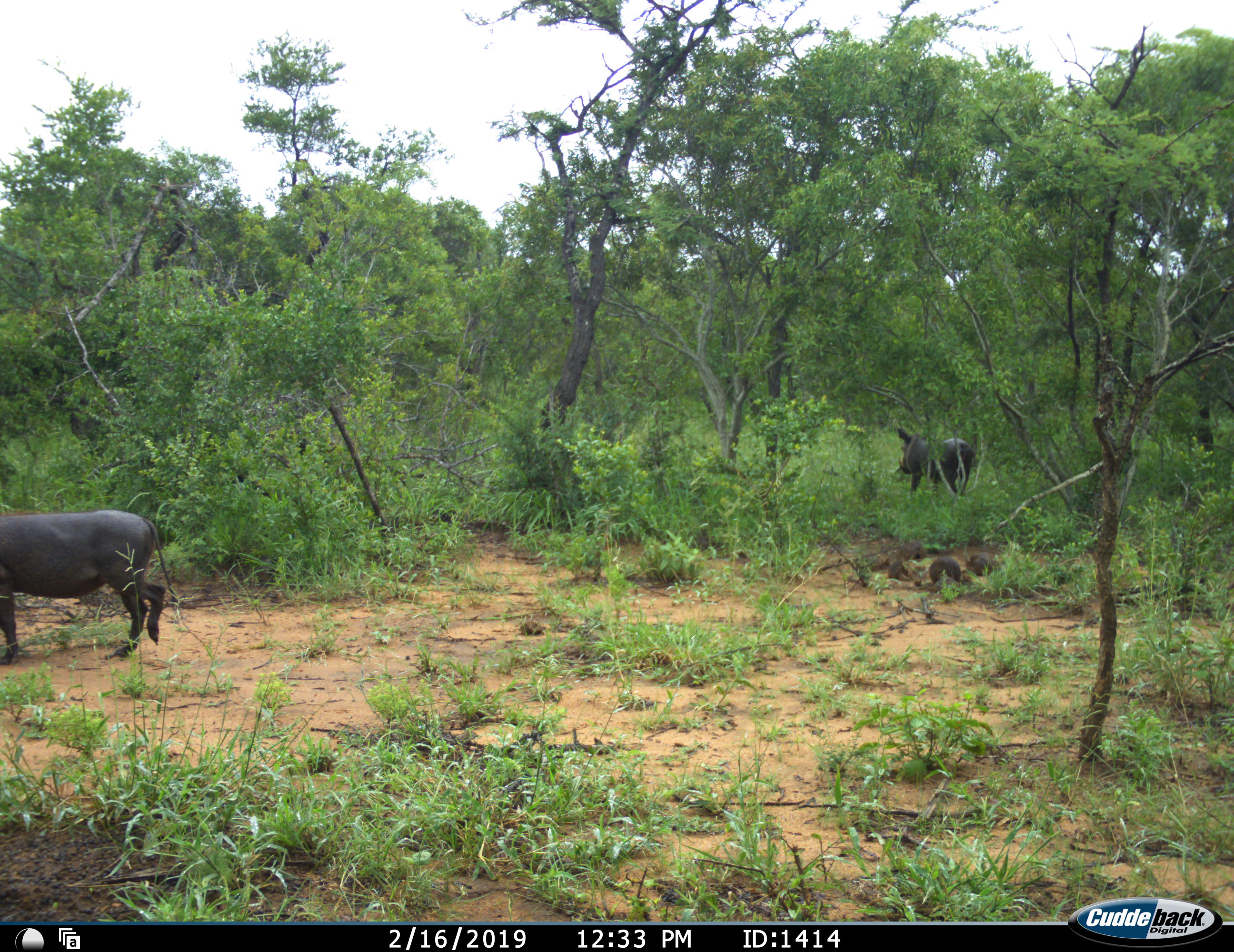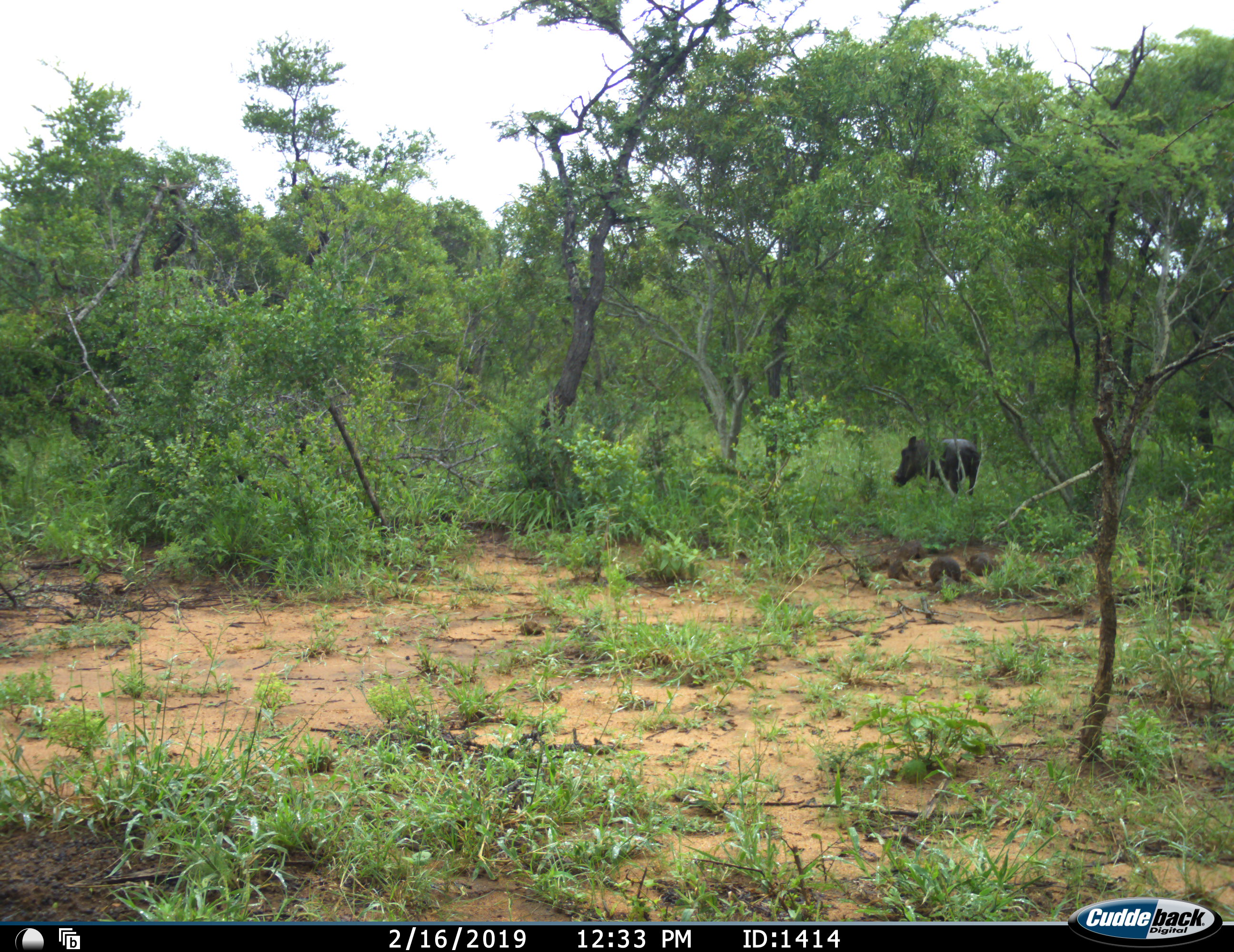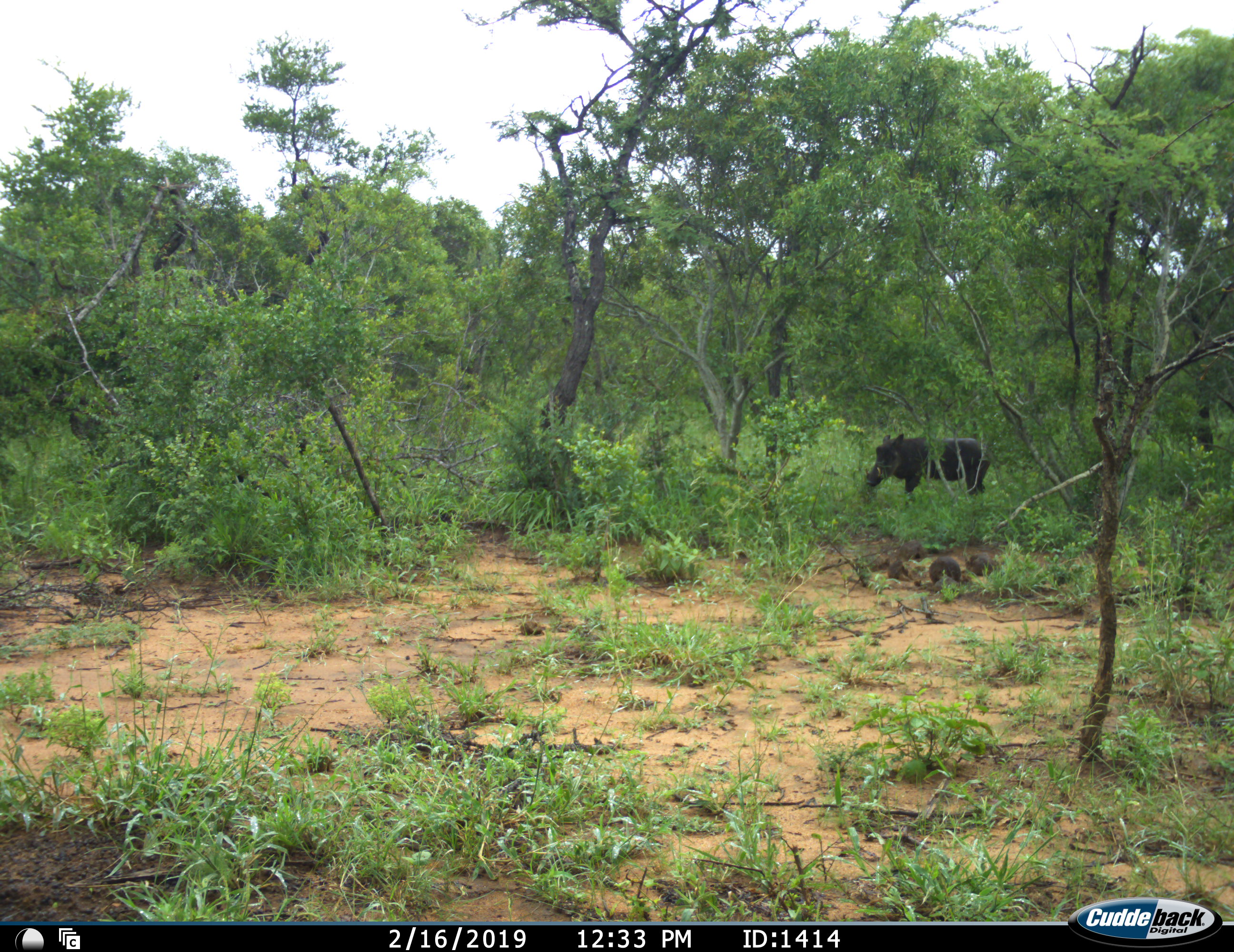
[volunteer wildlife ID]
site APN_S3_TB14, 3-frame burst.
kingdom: Animalia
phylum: Chordata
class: Mammalia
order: Artiodactyla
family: Suidae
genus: Phacochoerus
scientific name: Phacochoerus africanus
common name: warthog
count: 2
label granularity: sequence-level